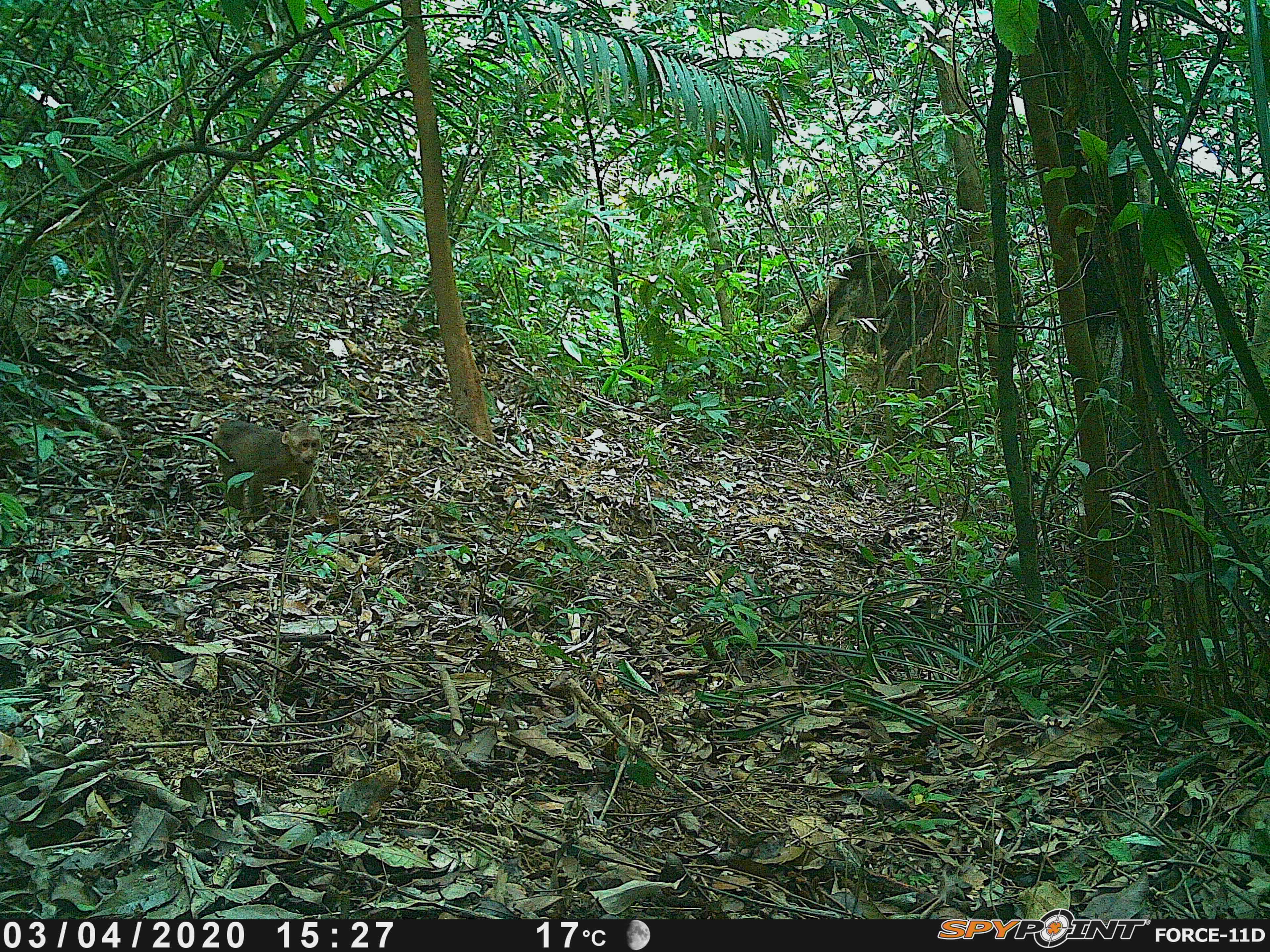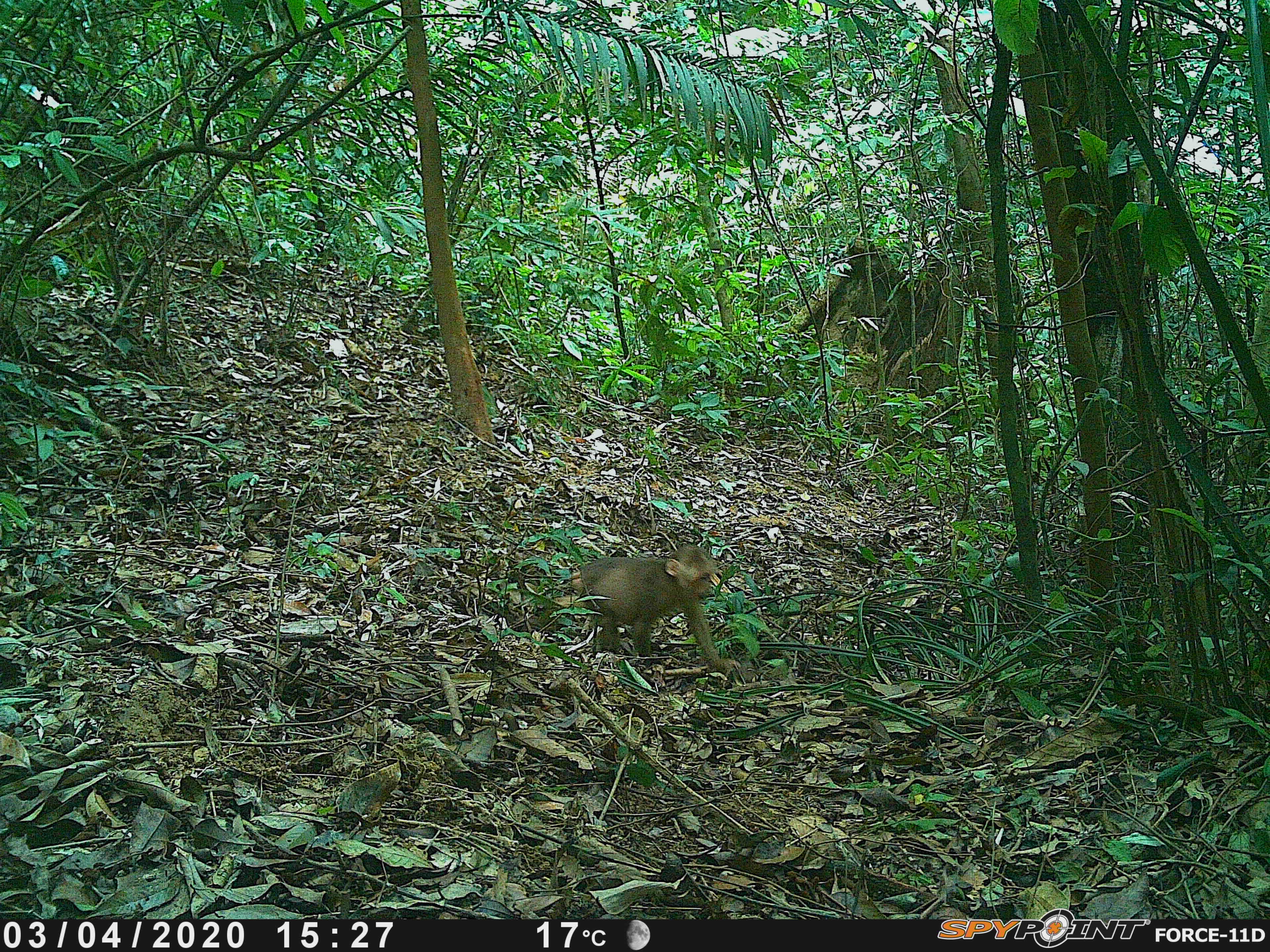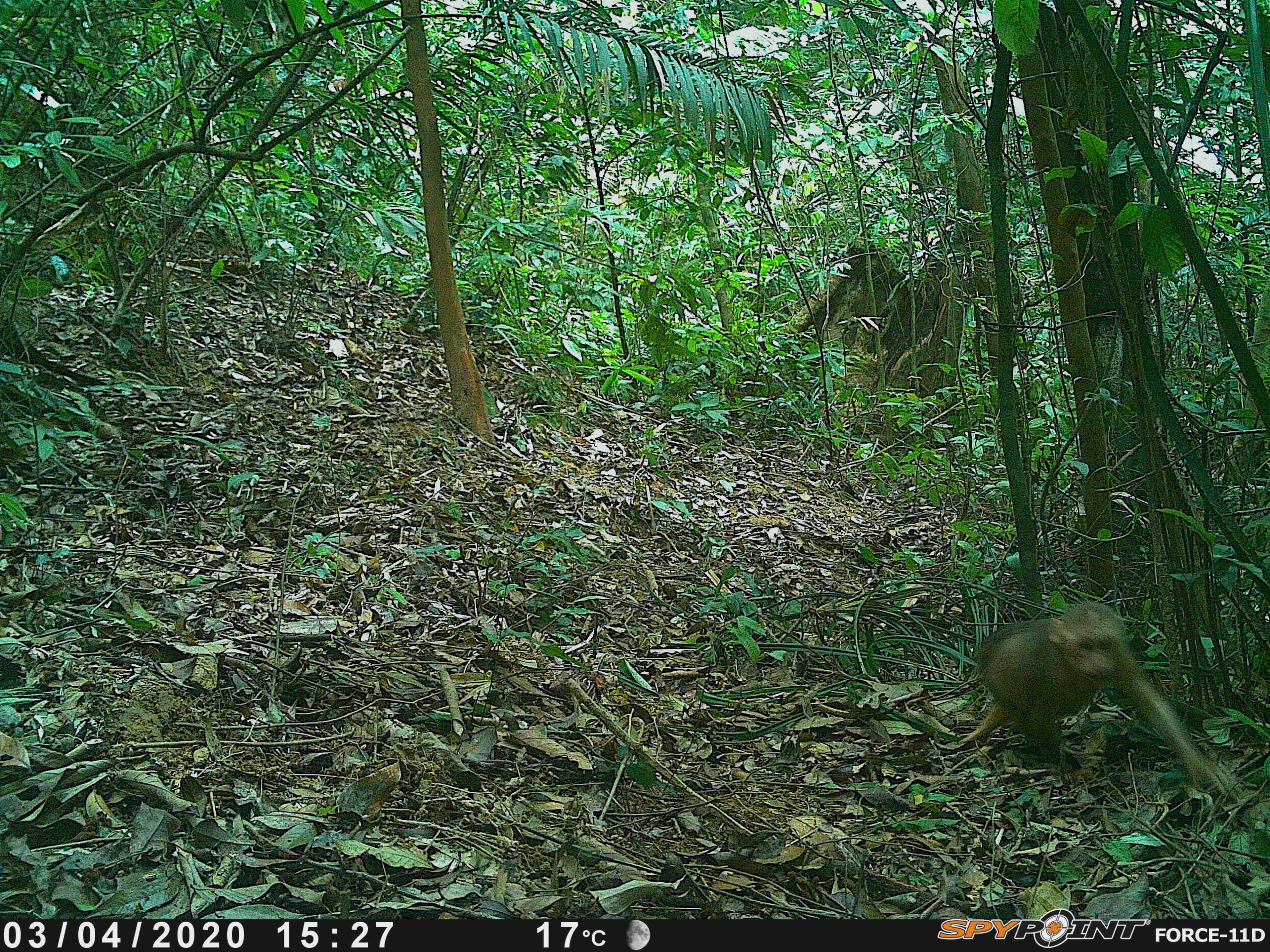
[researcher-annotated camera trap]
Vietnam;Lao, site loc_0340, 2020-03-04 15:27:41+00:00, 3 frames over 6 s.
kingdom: Animalia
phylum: Chordata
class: Mammalia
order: Primates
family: Cercopithecidae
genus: Macaca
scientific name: Macaca arctoides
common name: stump-tailed macaque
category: stump tailed macaque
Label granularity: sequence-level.